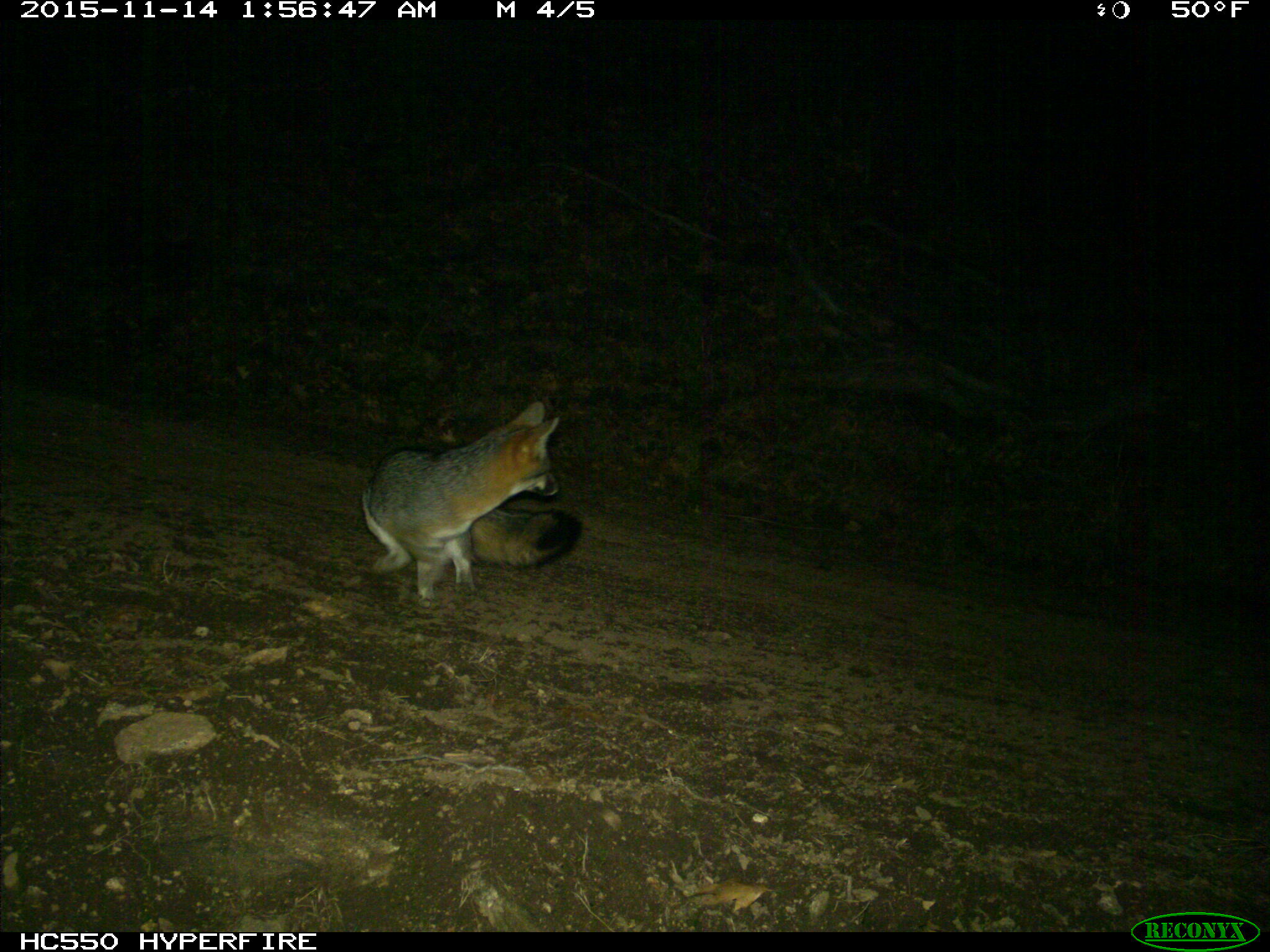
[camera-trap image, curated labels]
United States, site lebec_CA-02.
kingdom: Animalia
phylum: Chordata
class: Mammalia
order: Carnivora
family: Canidae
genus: Urocyon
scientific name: Urocyon cinereoargenteus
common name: gray fox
Urocyon cinereoargenteus (gray fox).